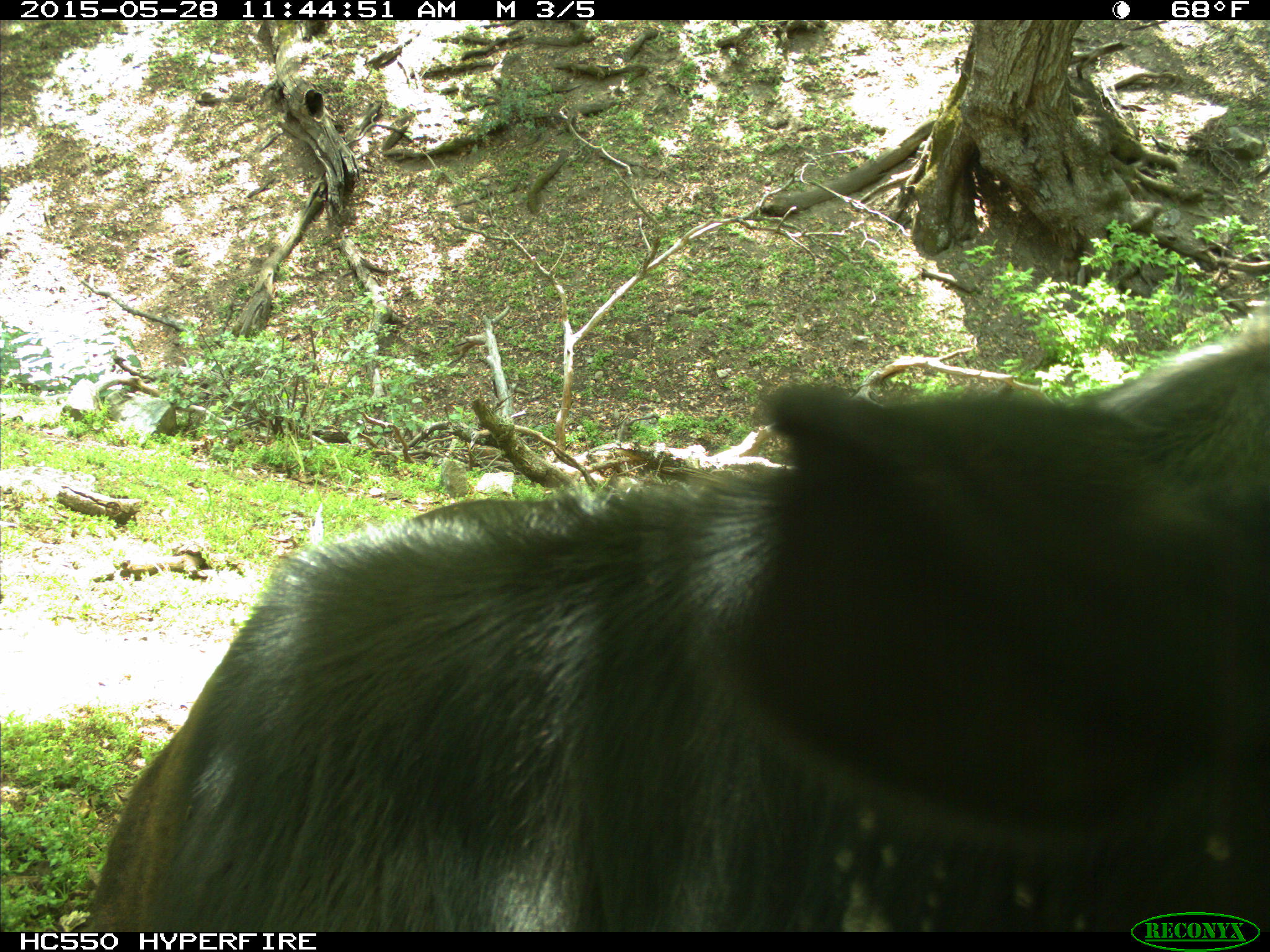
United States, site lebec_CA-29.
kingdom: Animalia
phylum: Chordata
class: Mammalia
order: Artiodactyla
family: Bovidae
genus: Bos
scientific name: Bos taurus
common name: domestic cow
Bos taurus (domestic cow).